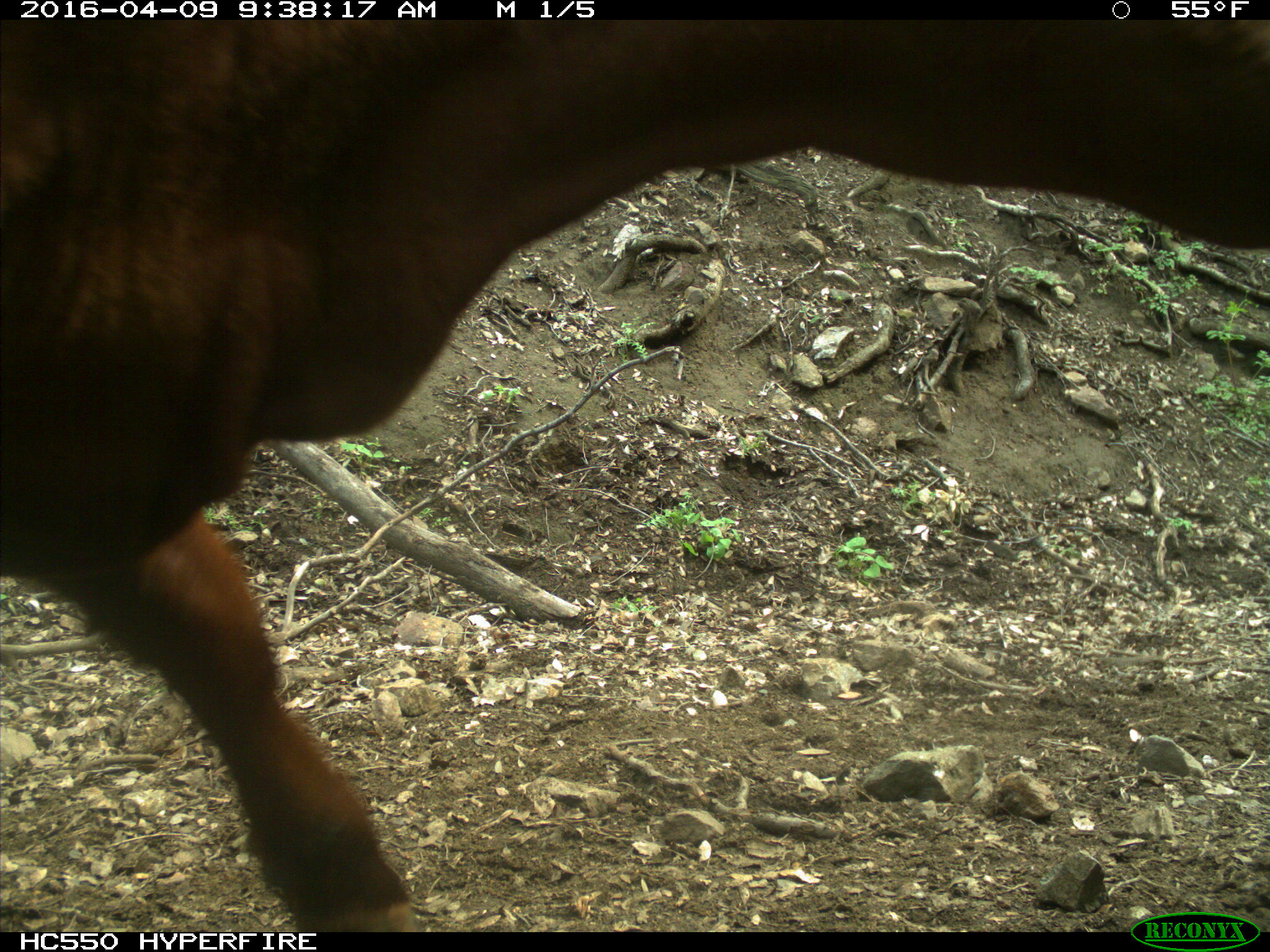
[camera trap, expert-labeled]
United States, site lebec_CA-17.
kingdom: Animalia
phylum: Chordata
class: Mammalia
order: Artiodactyla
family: Bovidae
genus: Bos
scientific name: Bos taurus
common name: domestic cow